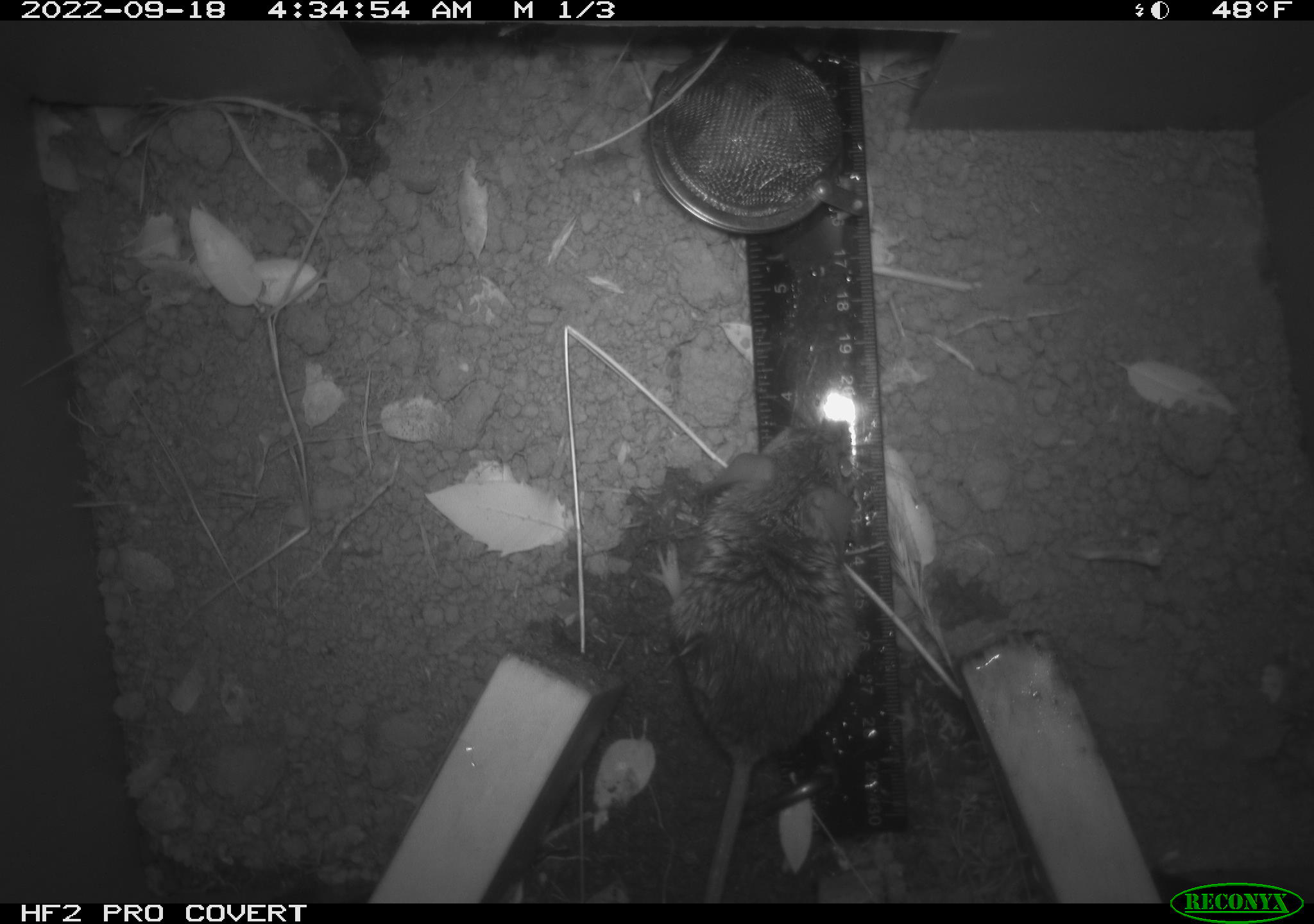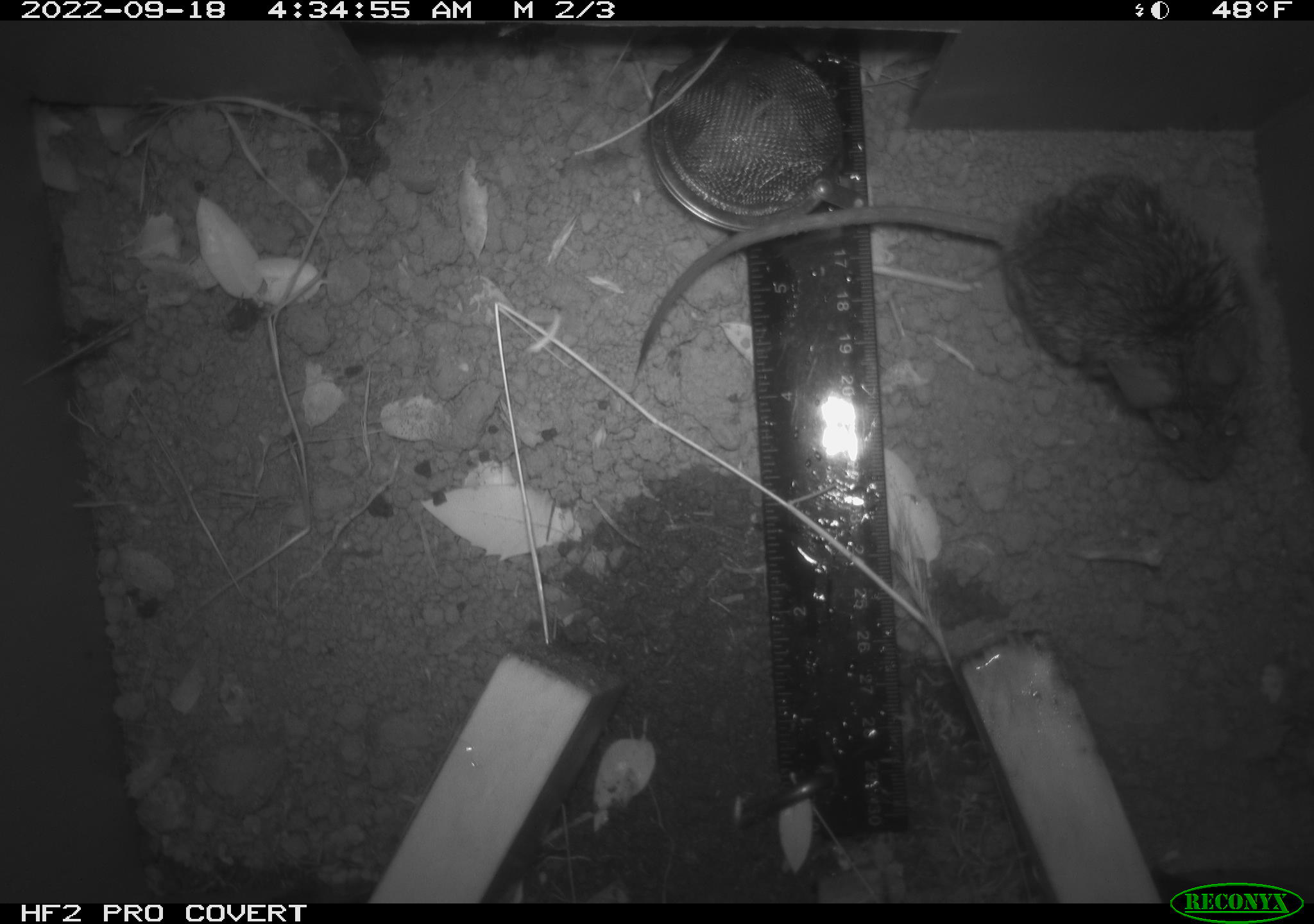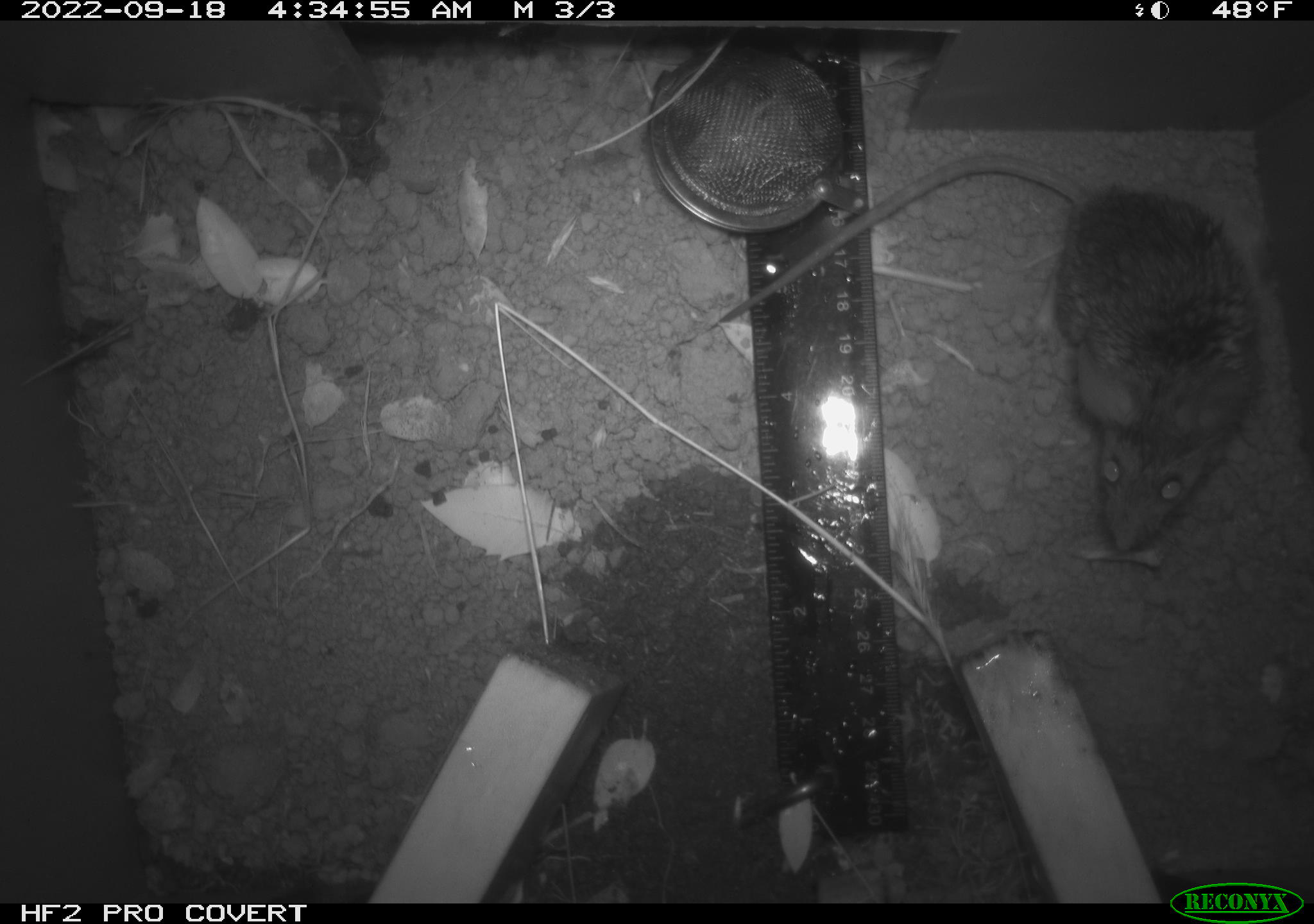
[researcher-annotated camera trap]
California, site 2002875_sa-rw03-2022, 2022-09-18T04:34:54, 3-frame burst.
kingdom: Animalia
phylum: Chordata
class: Mammalia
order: Rodentia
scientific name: Rodentia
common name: mouse species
Mouse species (Rodentia).